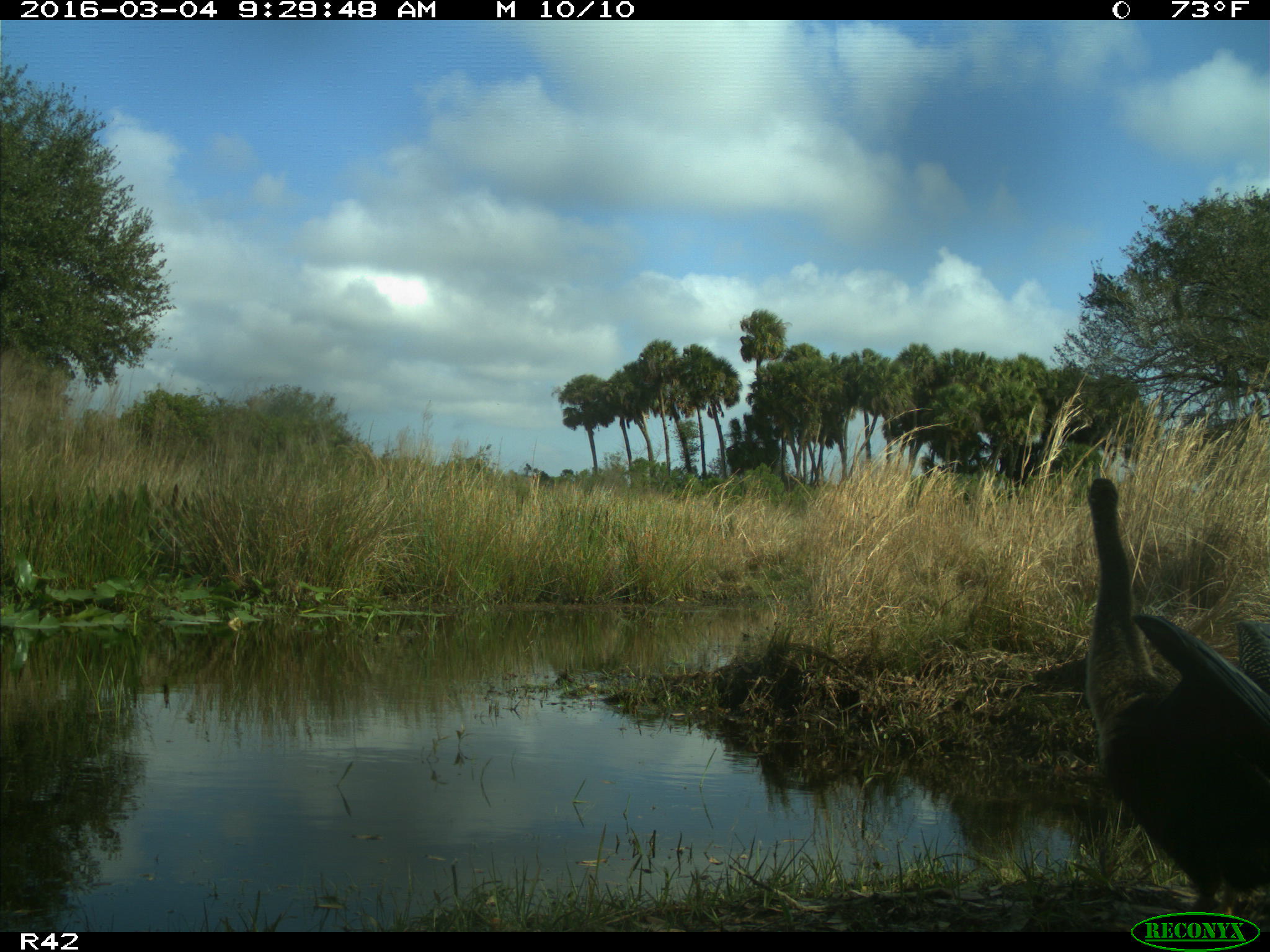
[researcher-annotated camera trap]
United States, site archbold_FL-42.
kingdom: Animalia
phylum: Chordata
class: Aves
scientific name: Aves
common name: birds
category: unidentified bird